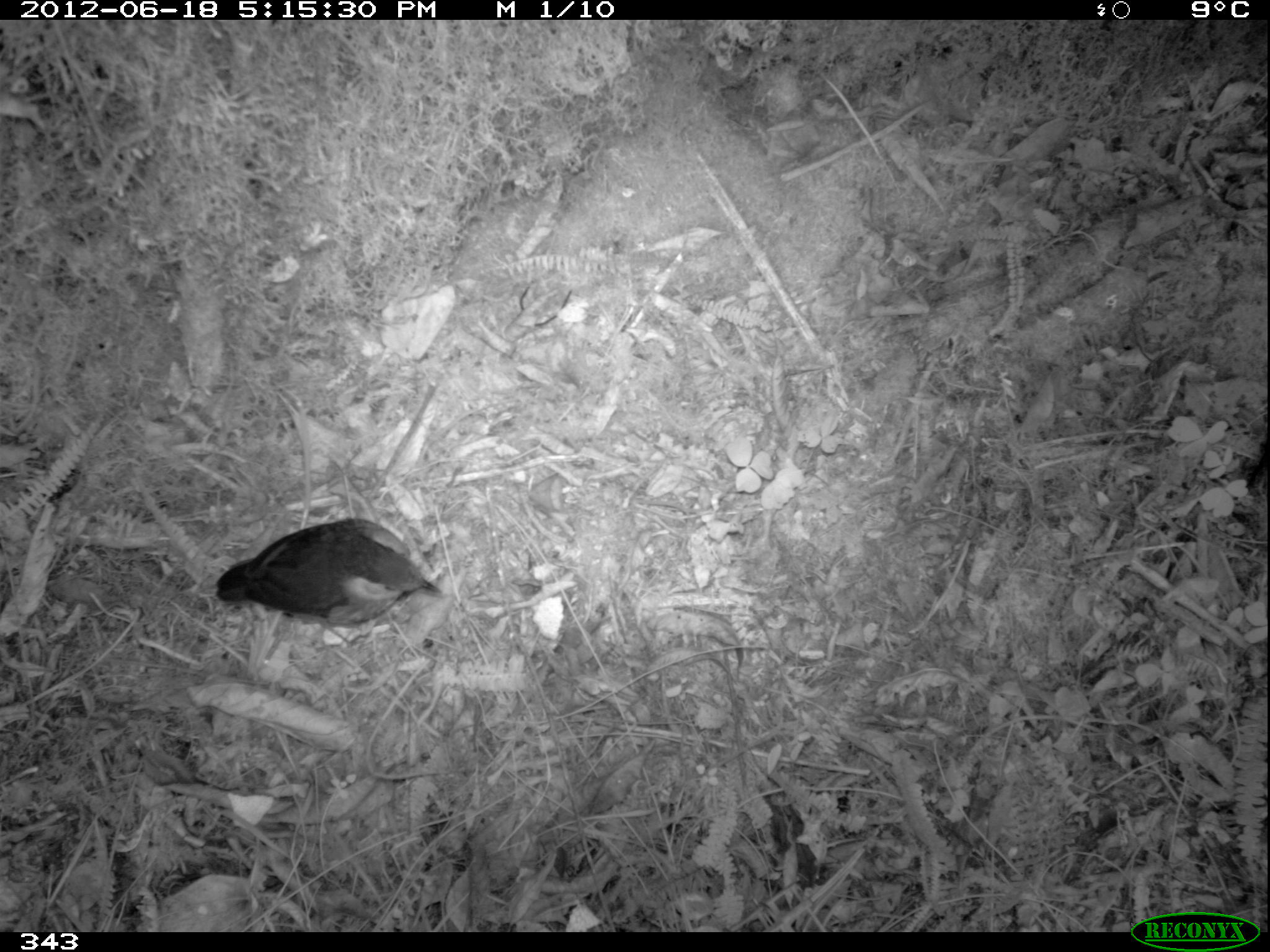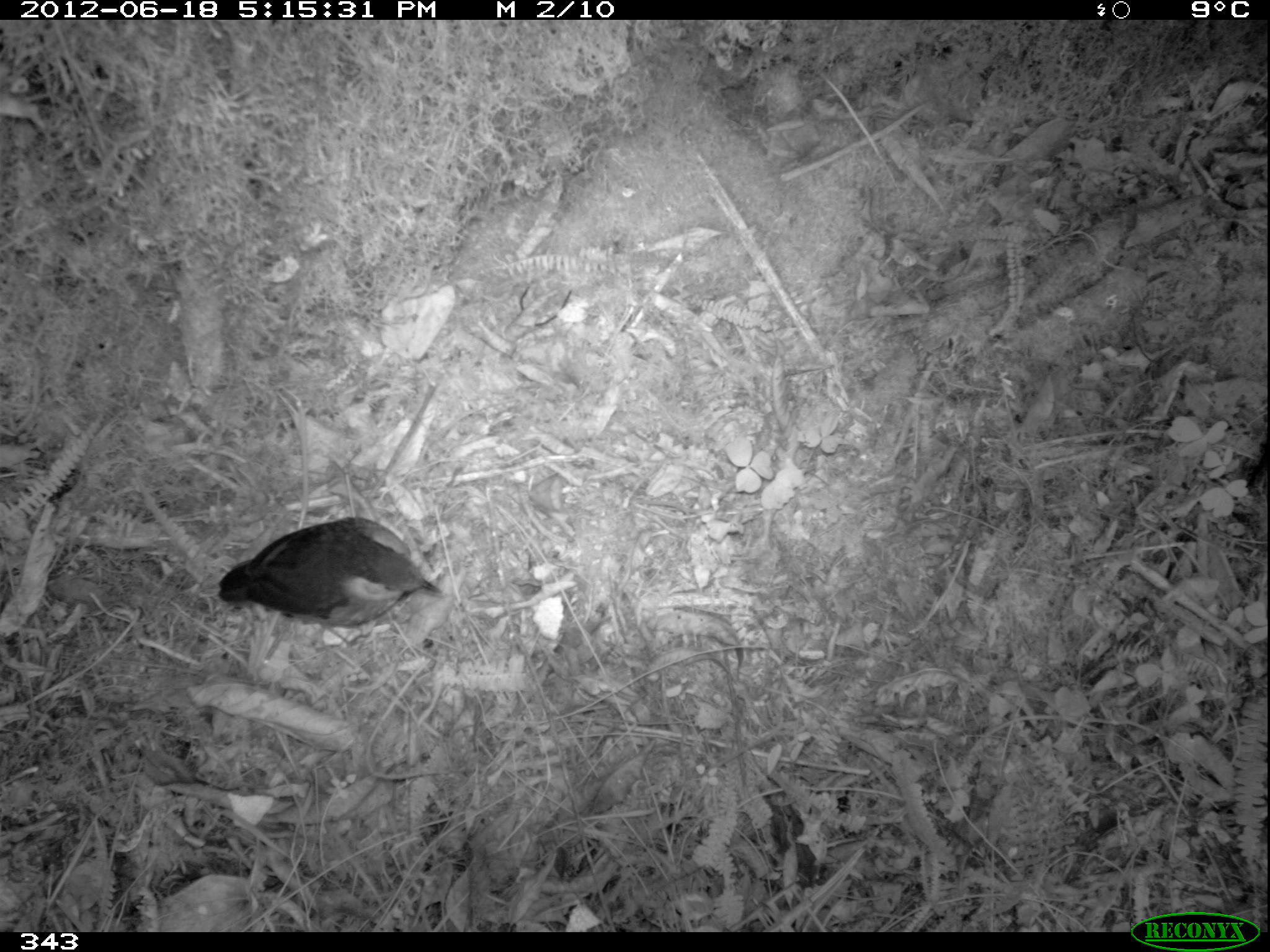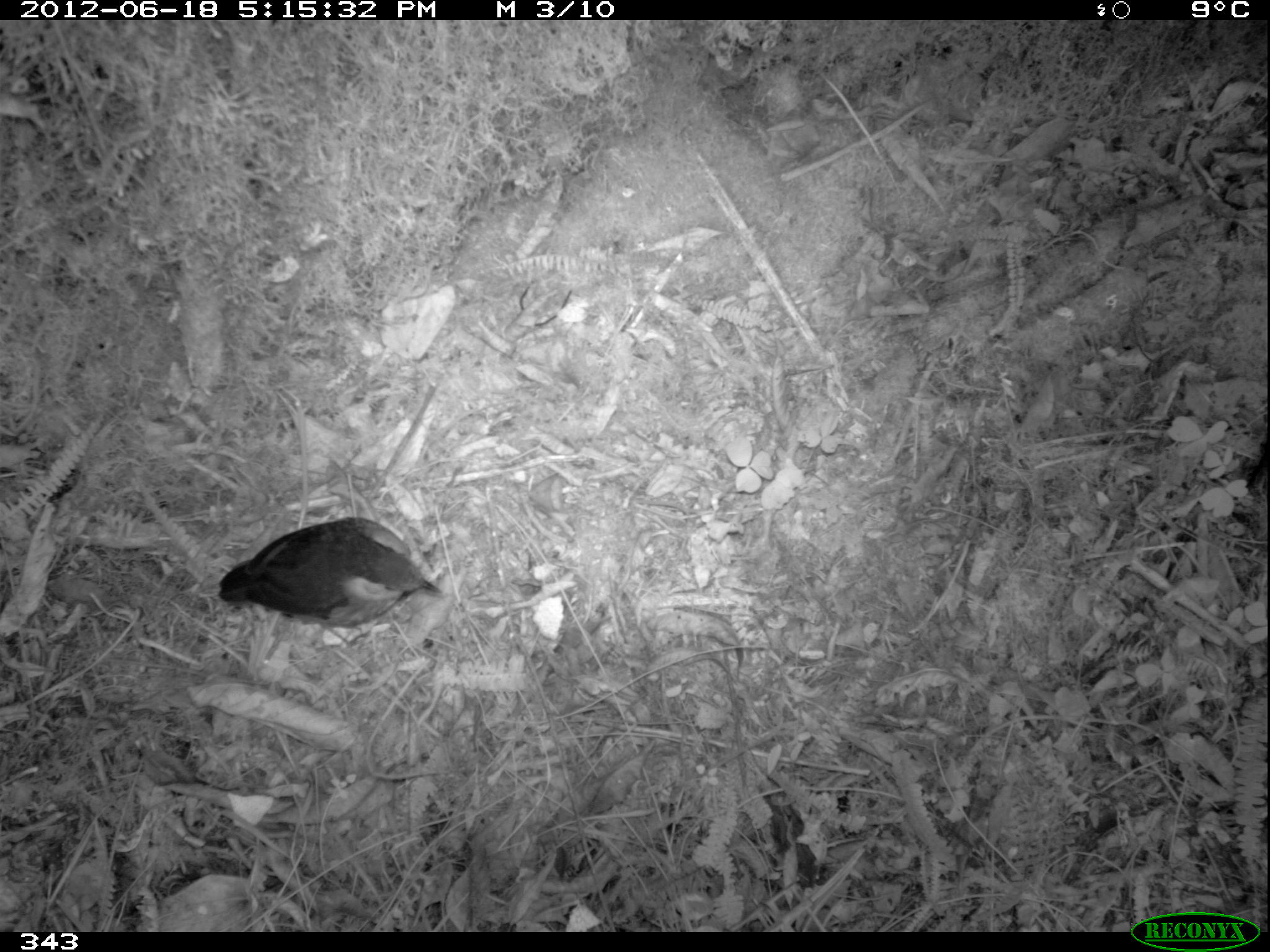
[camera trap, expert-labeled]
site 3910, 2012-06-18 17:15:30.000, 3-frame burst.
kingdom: Animalia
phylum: Chordata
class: Aves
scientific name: Aves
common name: bird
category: unknown bird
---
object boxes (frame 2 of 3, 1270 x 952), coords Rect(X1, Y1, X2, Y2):
unknown bird: Rect(216, 515, 444, 650)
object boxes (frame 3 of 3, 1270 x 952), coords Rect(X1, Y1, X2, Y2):
unknown bird: Rect(217, 516, 443, 644)